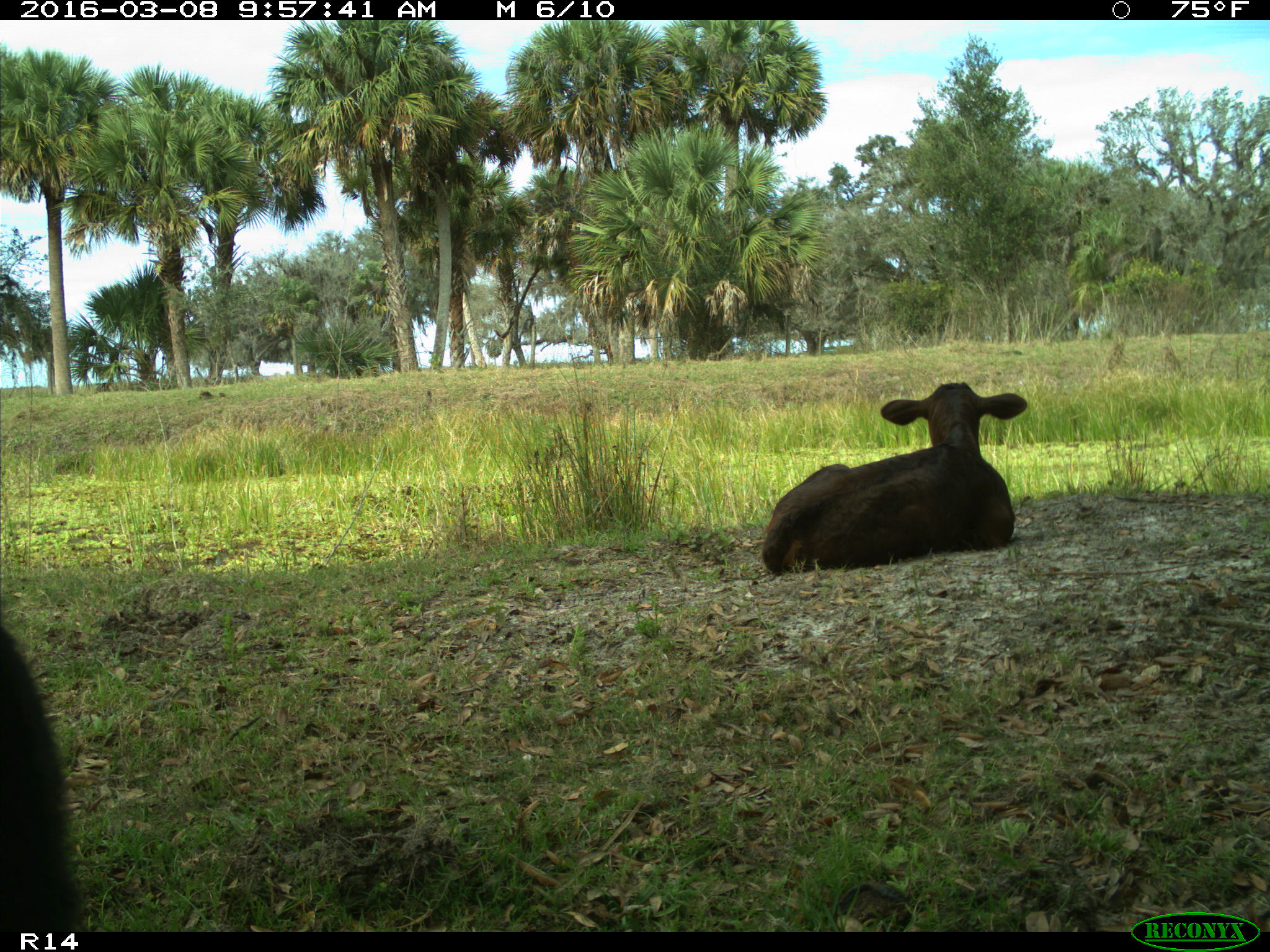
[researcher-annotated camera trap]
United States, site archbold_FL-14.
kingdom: Animalia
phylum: Chordata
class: Mammalia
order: Artiodactyla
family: Bovidae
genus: Bos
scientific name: Bos taurus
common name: domestic cow